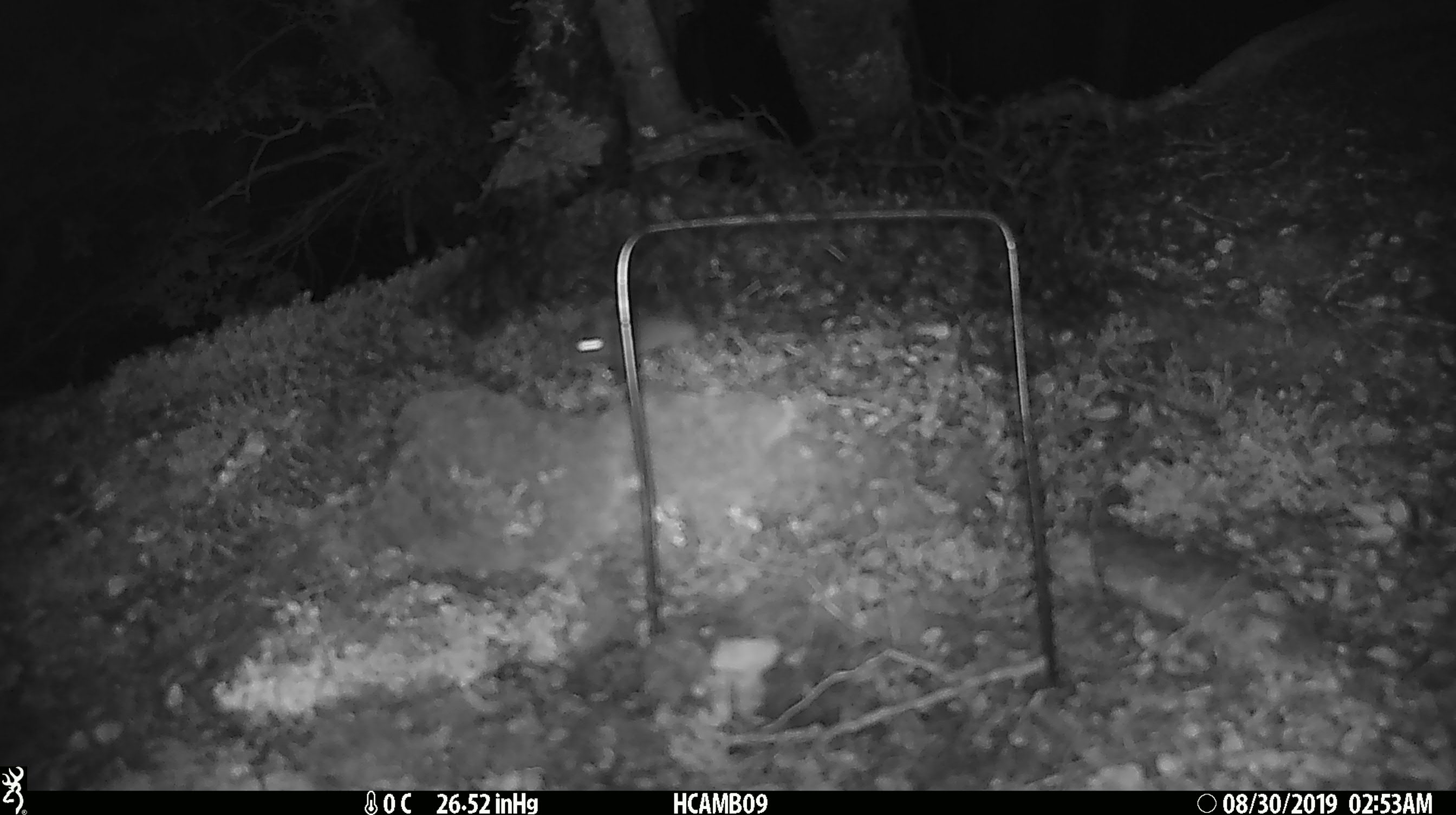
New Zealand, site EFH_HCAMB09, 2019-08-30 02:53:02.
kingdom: Animalia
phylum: Chordata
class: Mammalia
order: Rodentia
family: Muridae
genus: Mus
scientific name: Mus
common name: mouse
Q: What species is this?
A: Mouse (Mus).